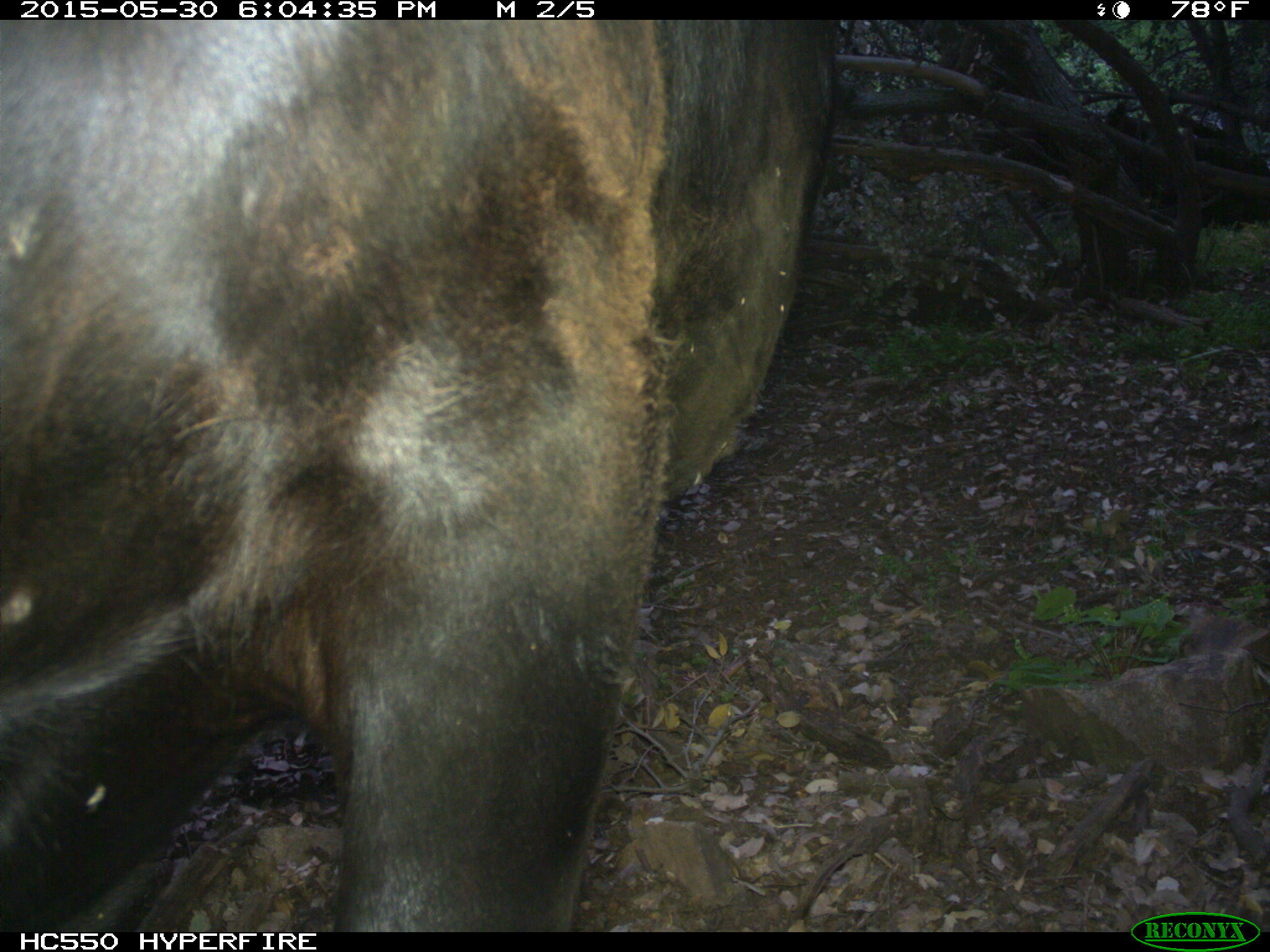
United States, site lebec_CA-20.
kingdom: Animalia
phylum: Chordata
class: Mammalia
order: Artiodactyla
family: Bovidae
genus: Bos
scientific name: Bos taurus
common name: domestic cow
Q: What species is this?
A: Bos taurus (domestic cow).